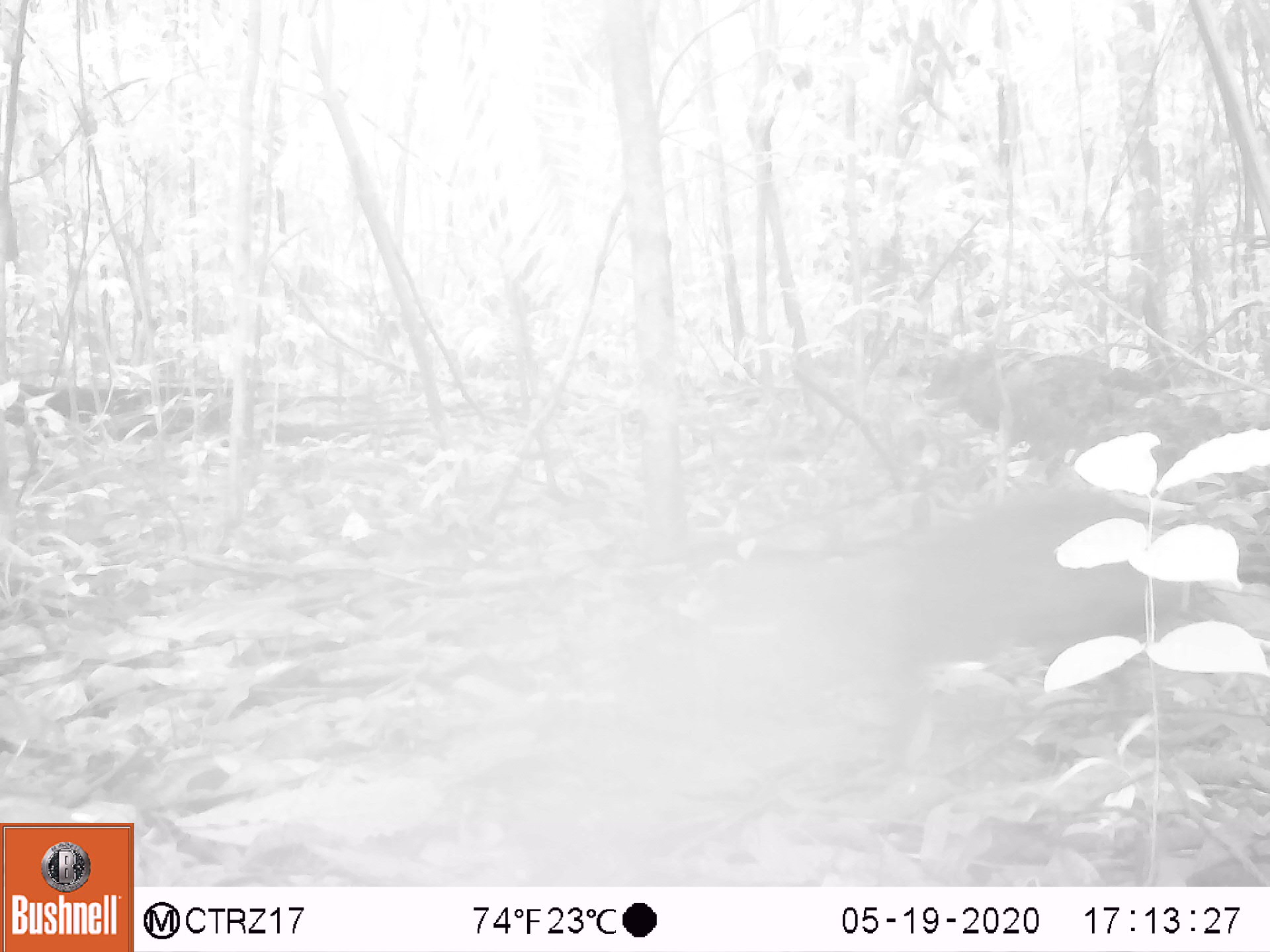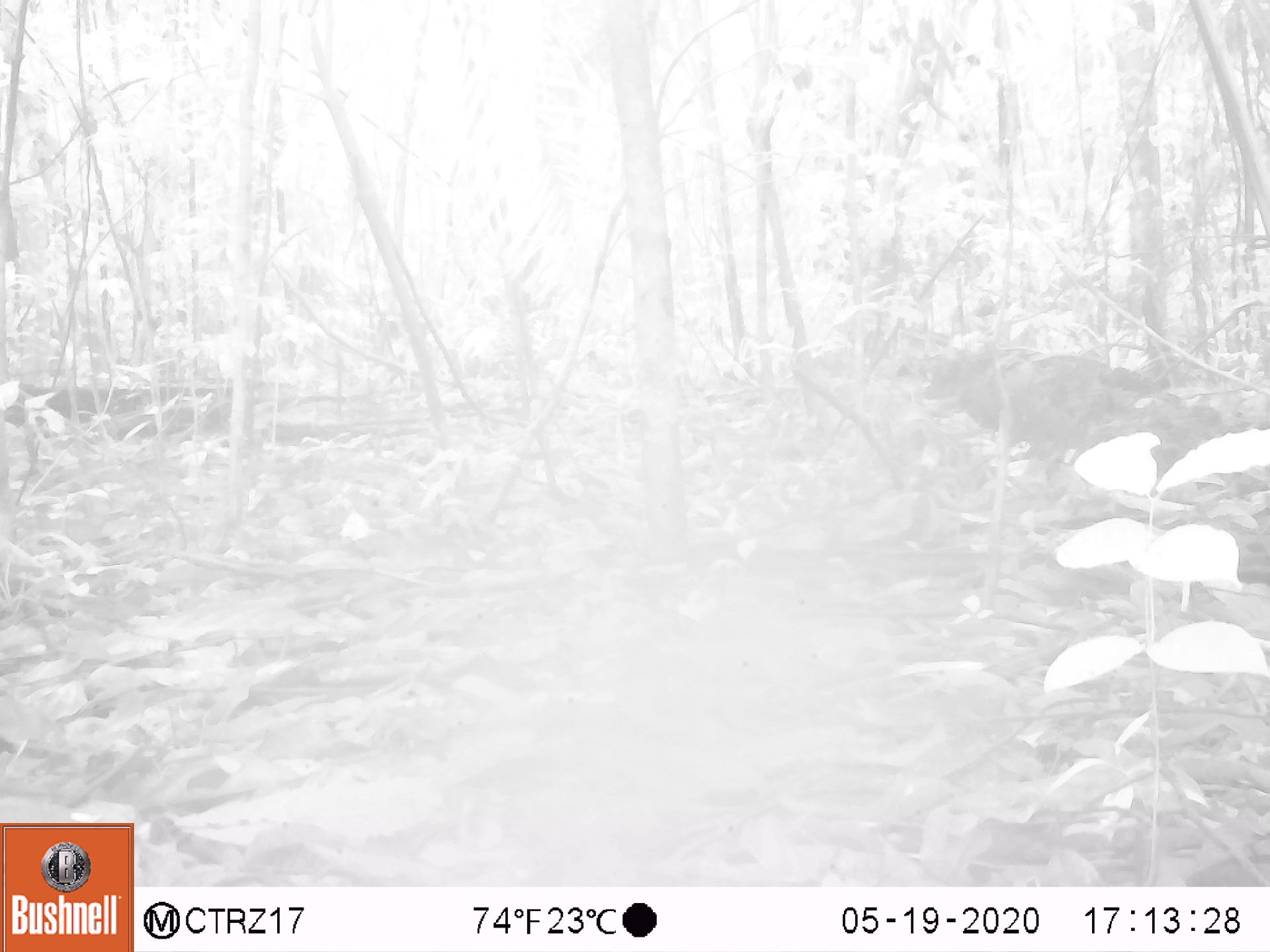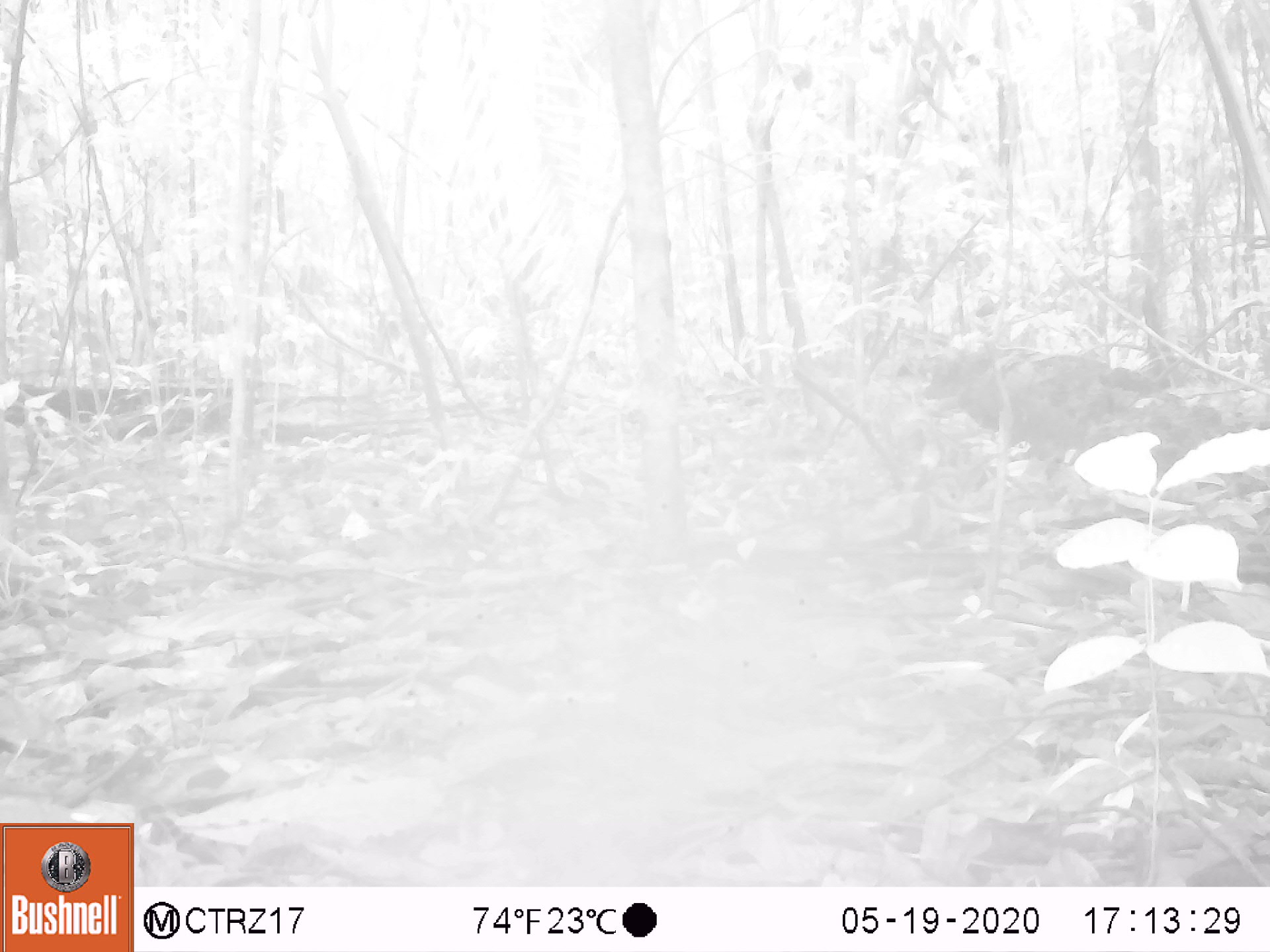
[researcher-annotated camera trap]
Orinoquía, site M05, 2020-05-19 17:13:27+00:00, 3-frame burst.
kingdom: Animalia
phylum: Chordata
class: Mammalia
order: Rodentia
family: Dasyproctidae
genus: Dasyprocta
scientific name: Dasyprocta fuliginosa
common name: black agouti